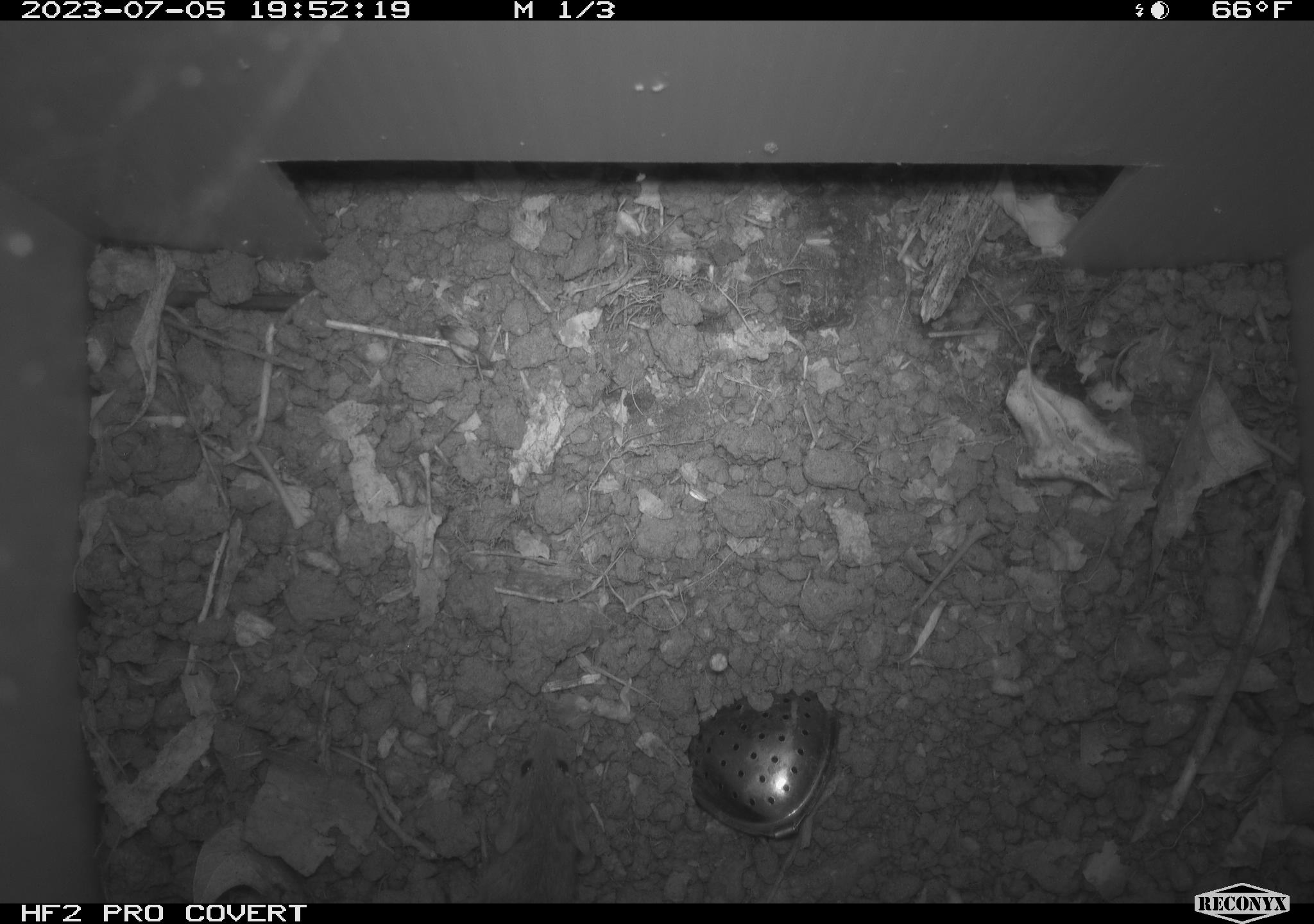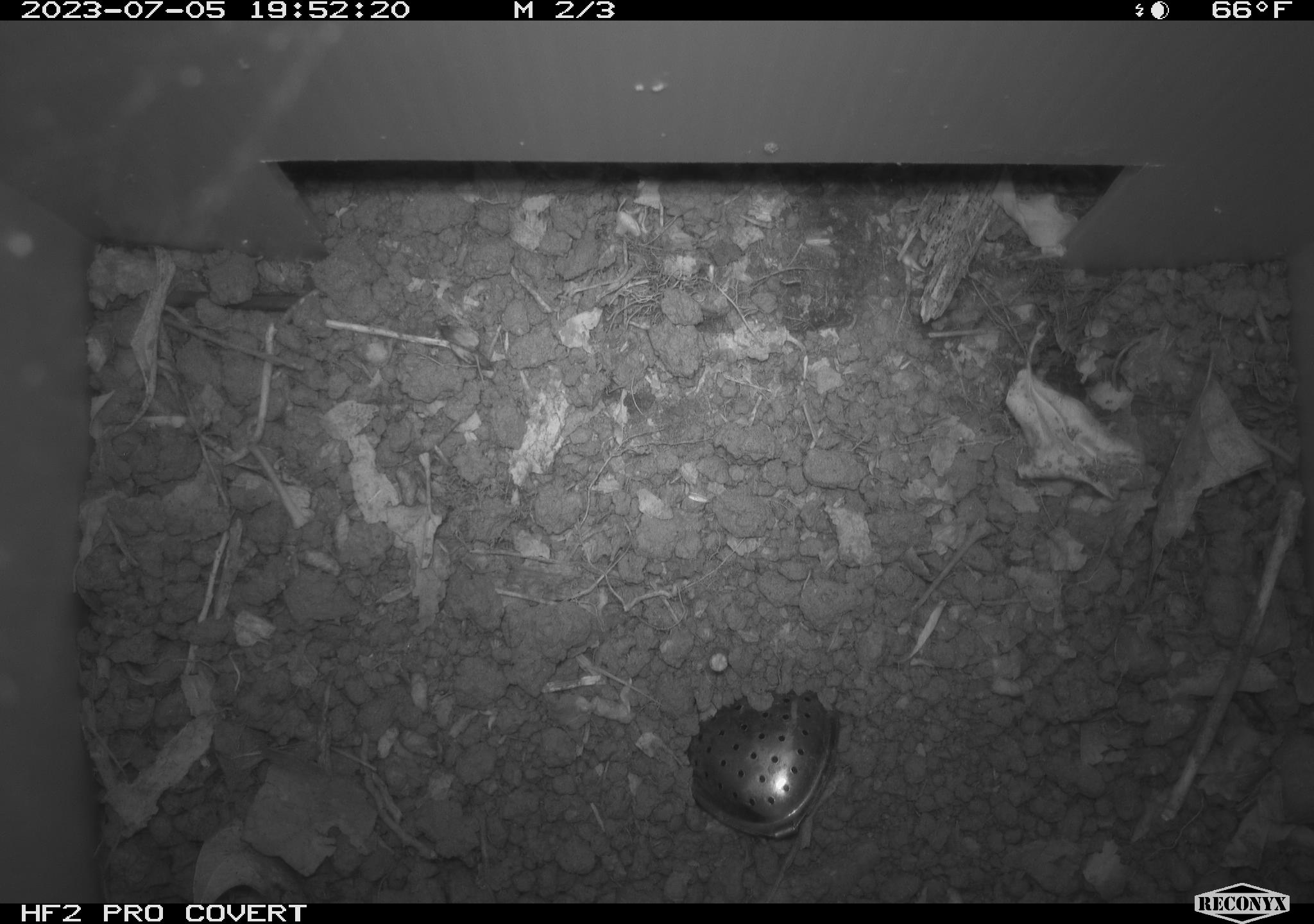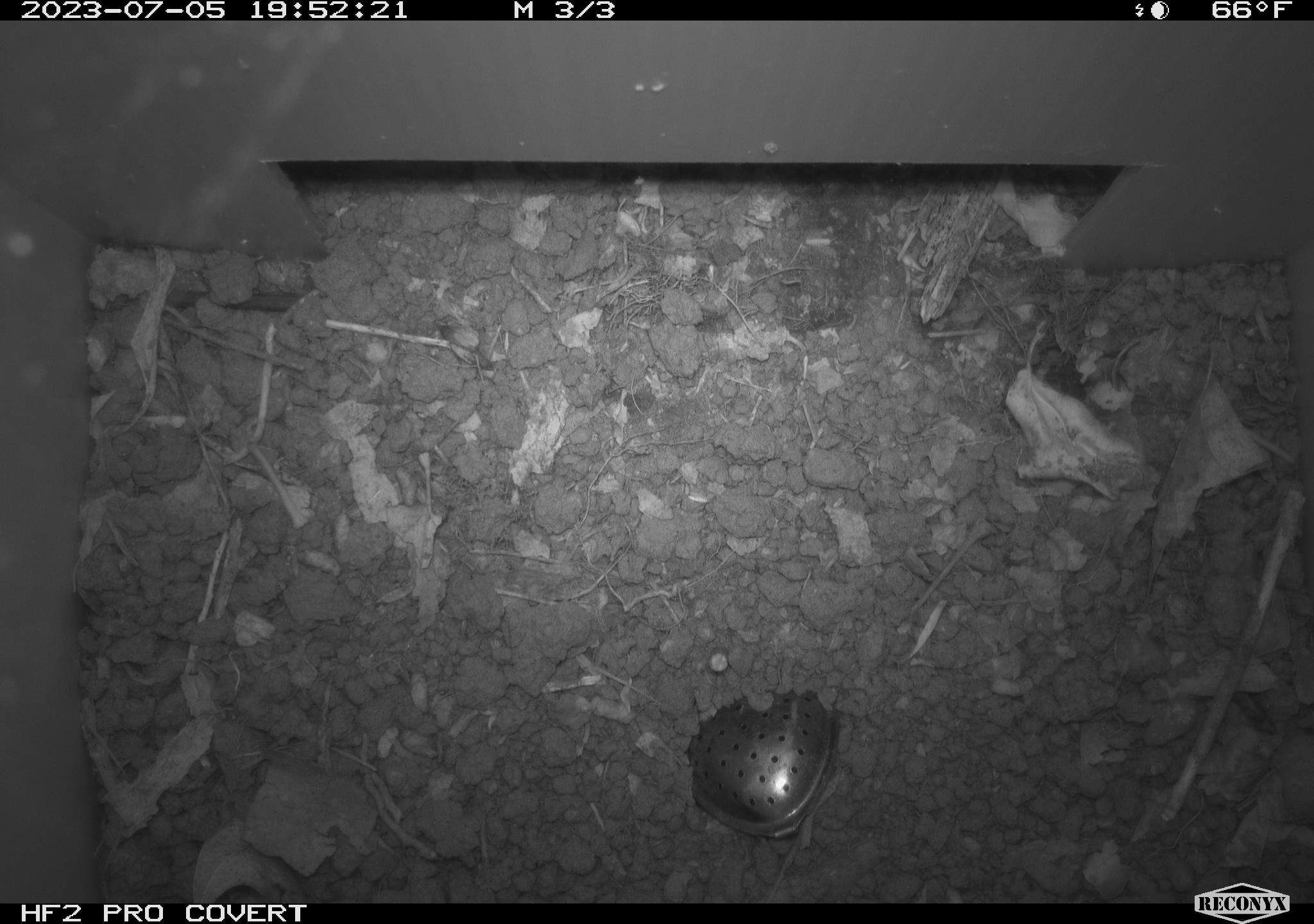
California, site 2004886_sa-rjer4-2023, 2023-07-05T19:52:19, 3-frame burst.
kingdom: Animalia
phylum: Chordata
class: Mammalia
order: Rodentia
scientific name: Rodentia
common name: mouse species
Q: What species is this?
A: Mouse species (Rodentia).